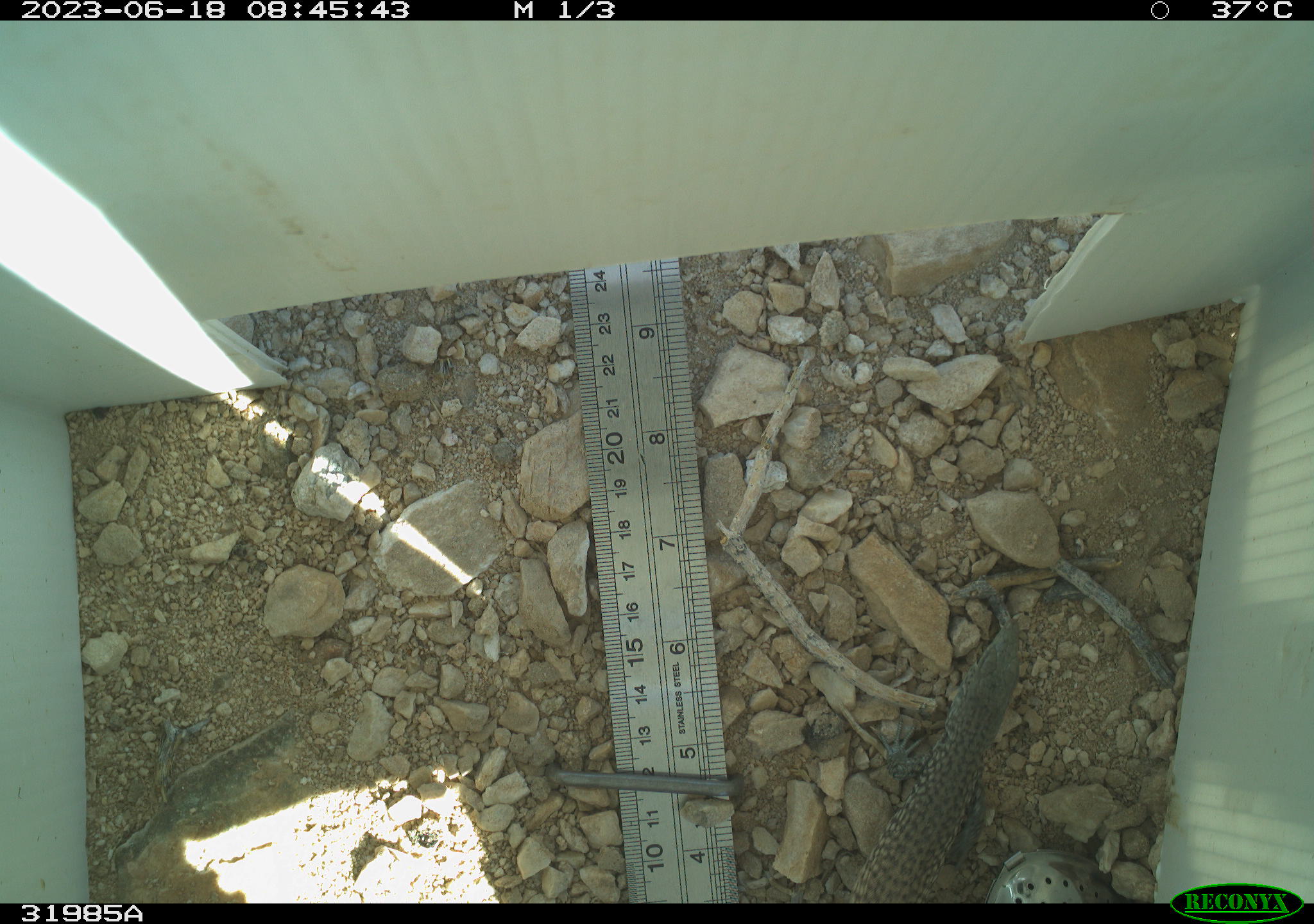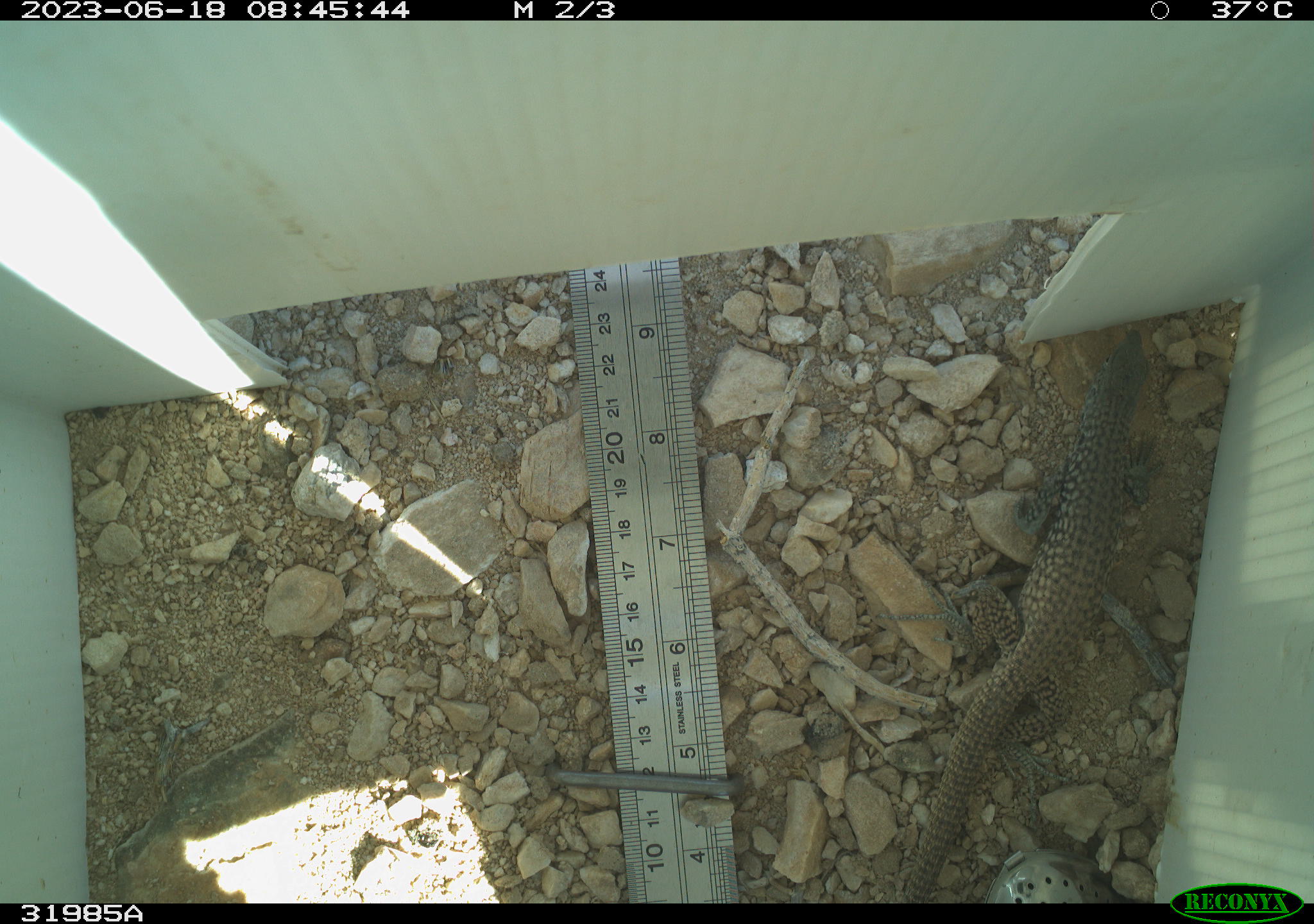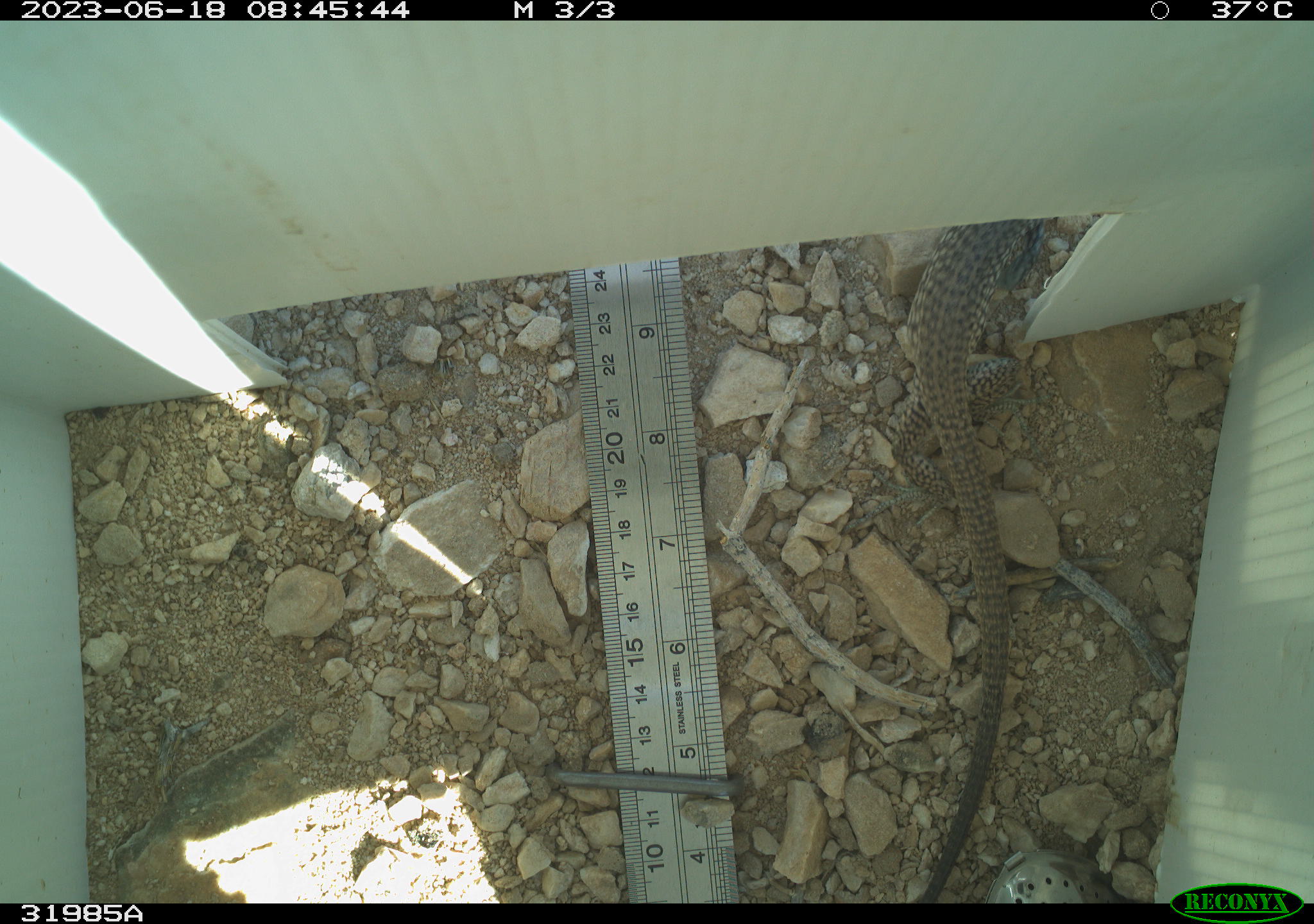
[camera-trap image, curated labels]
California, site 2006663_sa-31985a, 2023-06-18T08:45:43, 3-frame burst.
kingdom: Animalia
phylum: Chordata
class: Reptilia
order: Squamata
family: Teiidae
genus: Aspidoscelis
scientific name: Aspidoscelis tigris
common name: western whiptail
Western whiptail (Aspidoscelis tigris).